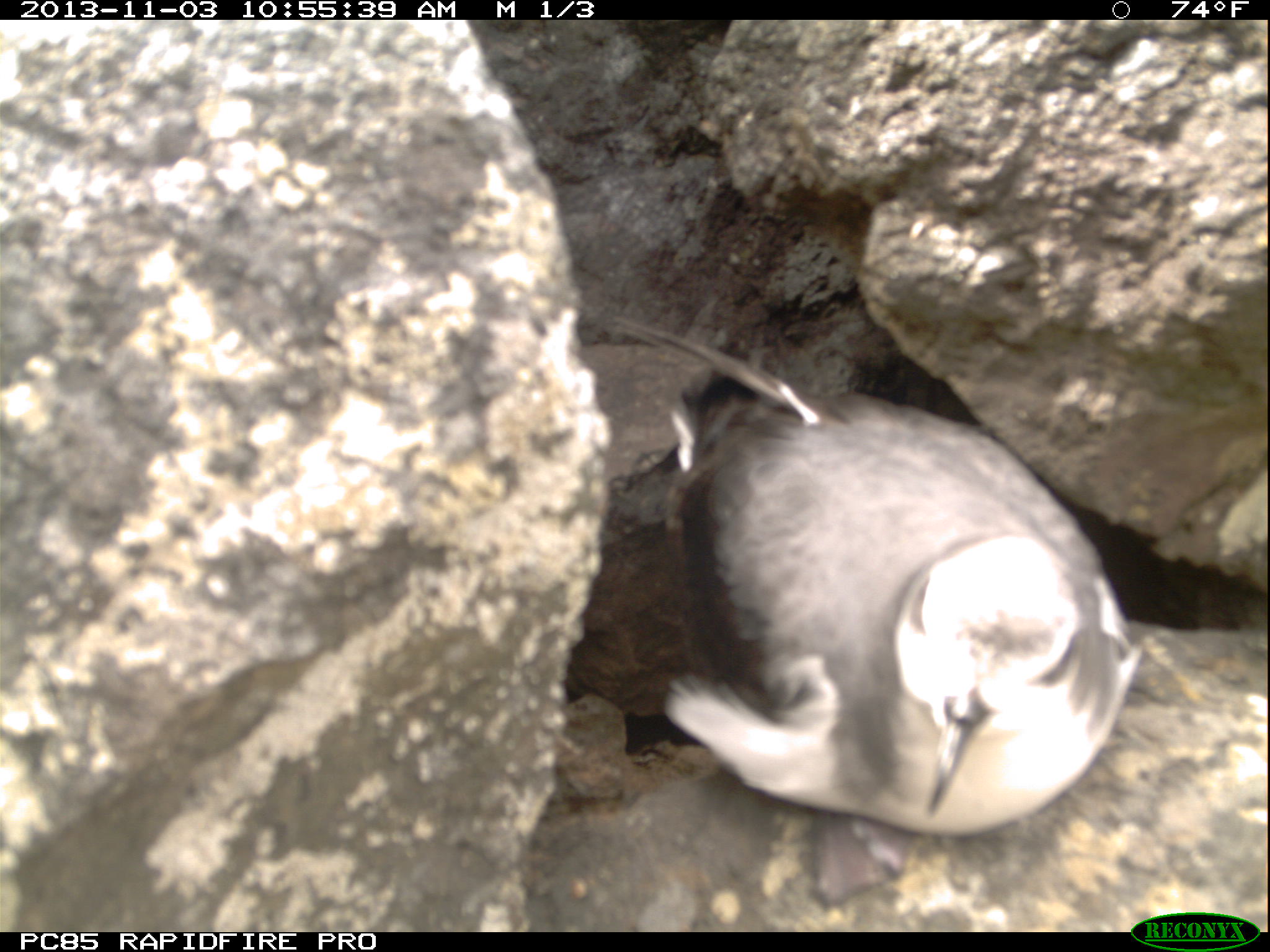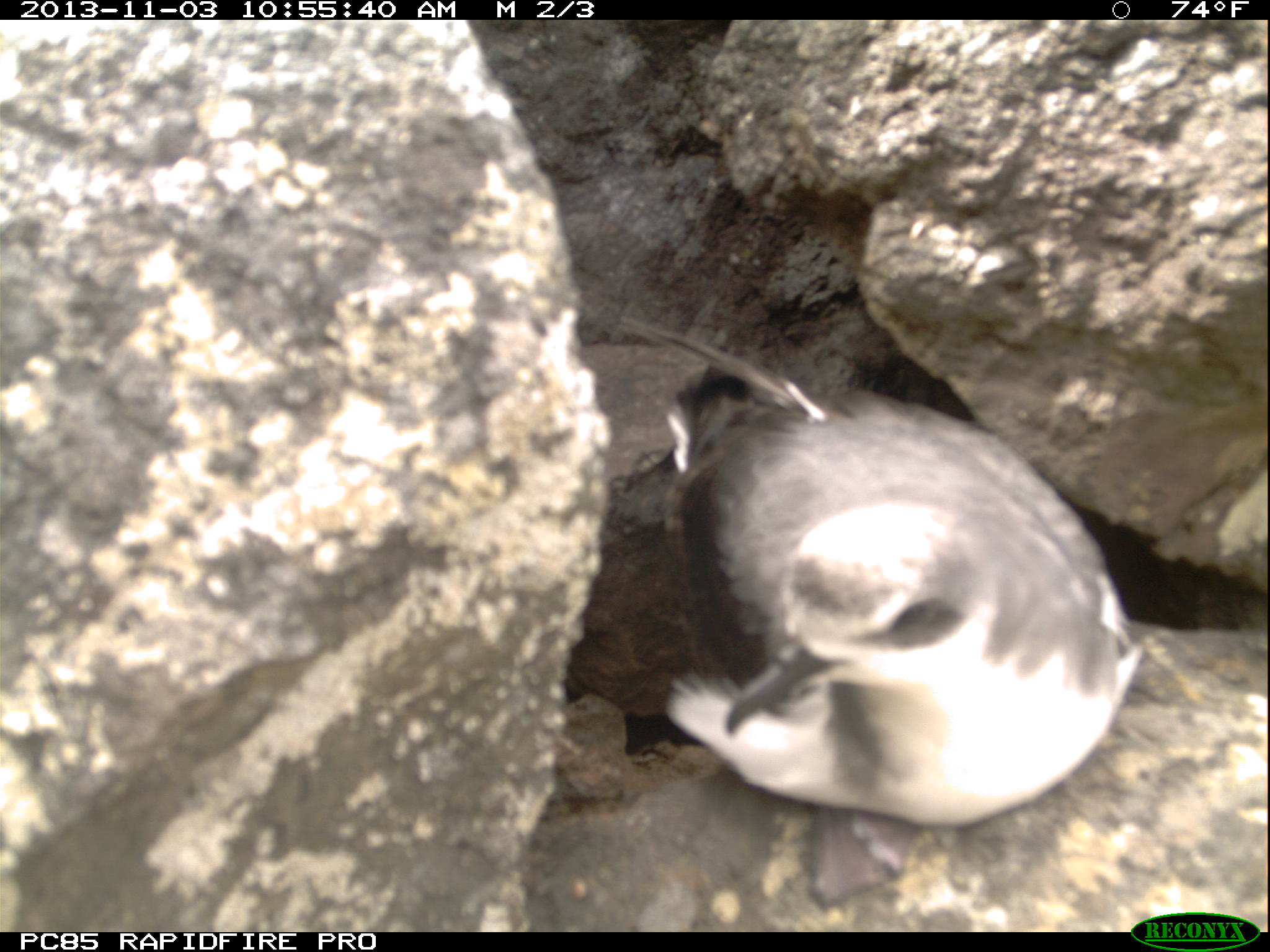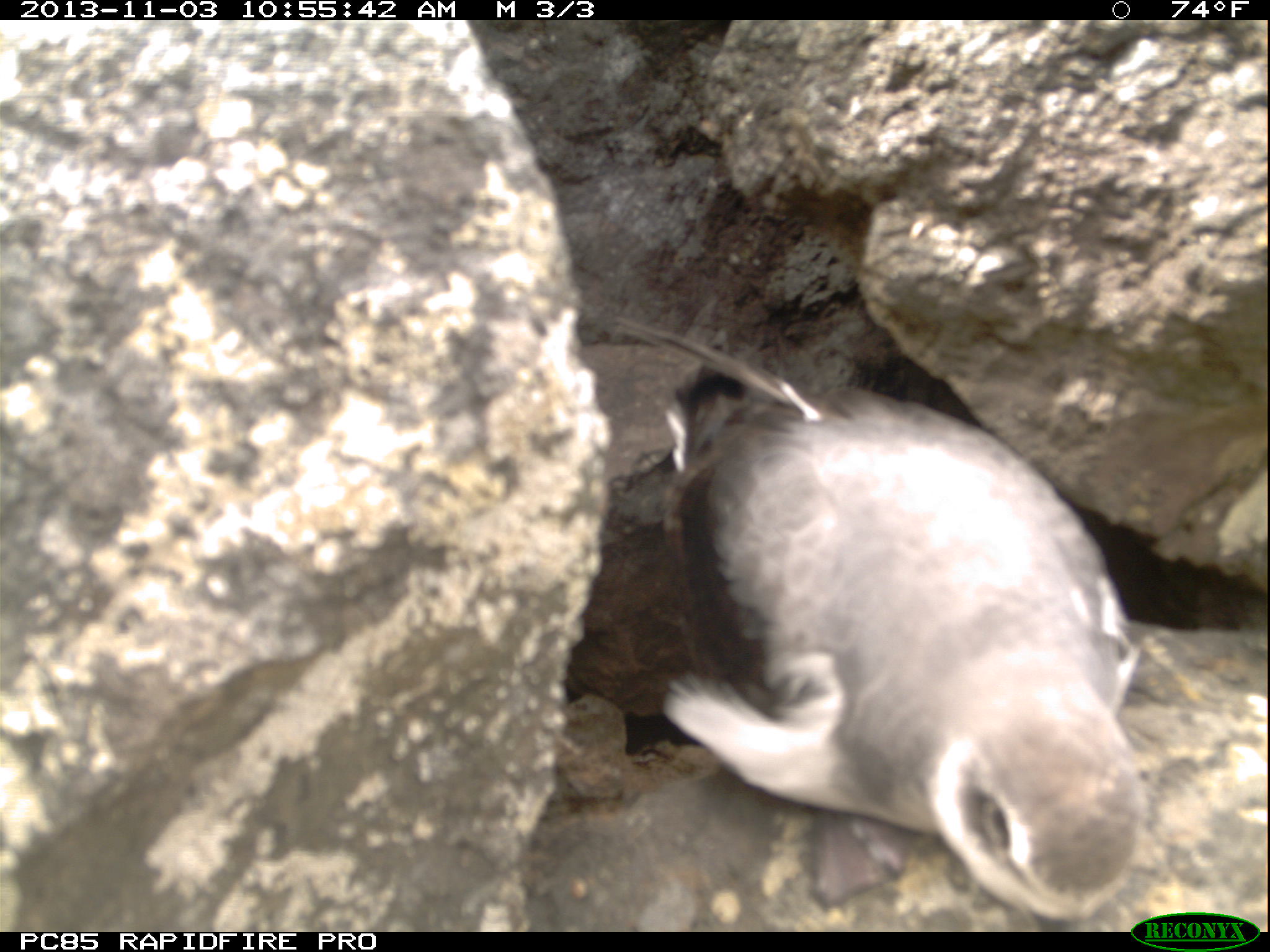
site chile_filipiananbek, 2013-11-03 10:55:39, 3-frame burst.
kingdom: Animalia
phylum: Chordata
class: Aves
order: Procellariiformes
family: Procellariidae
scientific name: Procellariidae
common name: petrel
Petrel (Procellariidae).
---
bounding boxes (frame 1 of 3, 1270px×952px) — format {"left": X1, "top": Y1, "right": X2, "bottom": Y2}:
petrel: {"left": 593, "top": 318, "right": 1138, "bottom": 842}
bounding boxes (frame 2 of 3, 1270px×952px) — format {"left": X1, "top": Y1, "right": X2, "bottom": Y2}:
petrel: {"left": 566, "top": 299, "right": 1148, "bottom": 859}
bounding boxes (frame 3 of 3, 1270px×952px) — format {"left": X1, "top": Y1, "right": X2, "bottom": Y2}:
petrel: {"left": 522, "top": 308, "right": 1152, "bottom": 924}